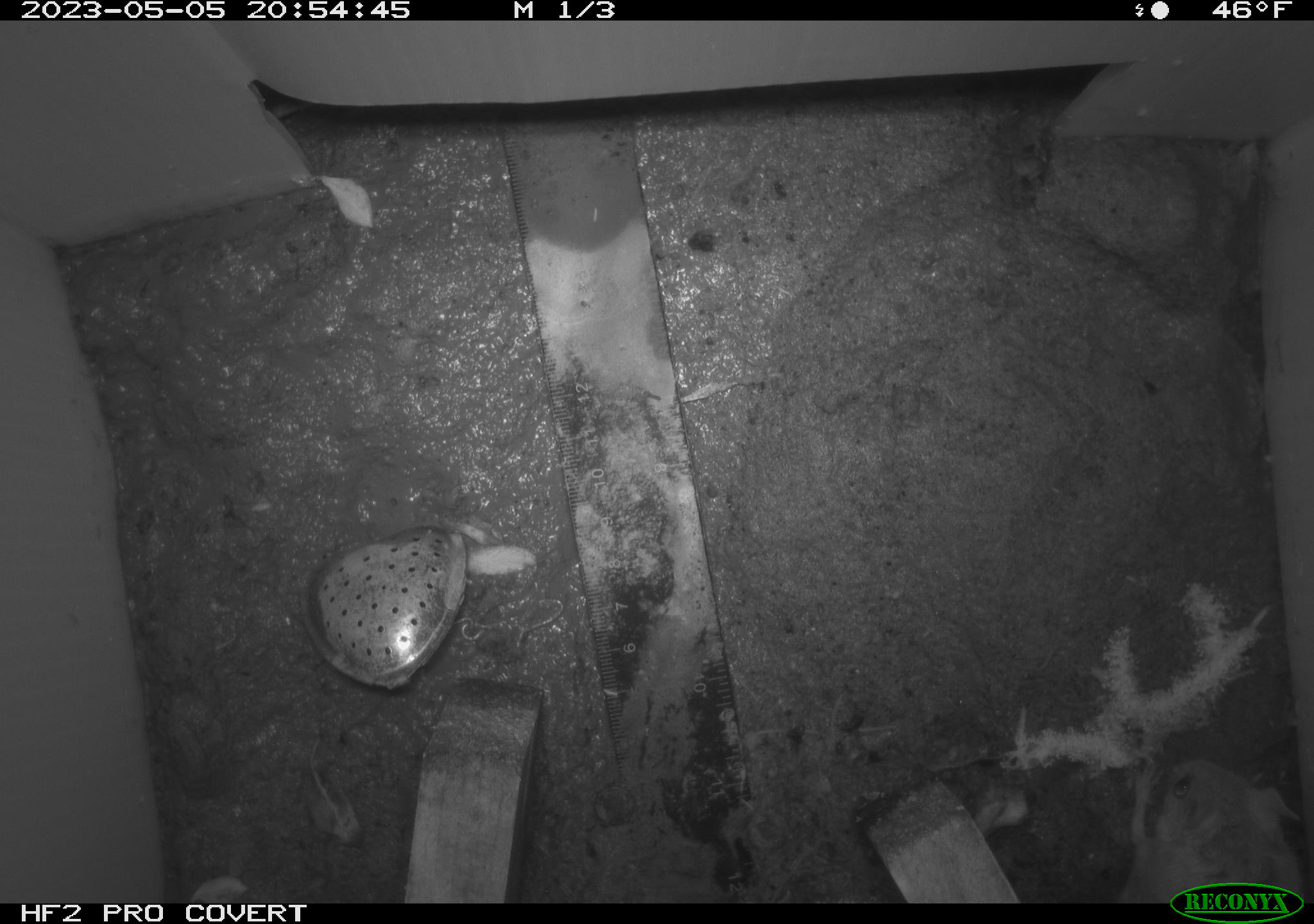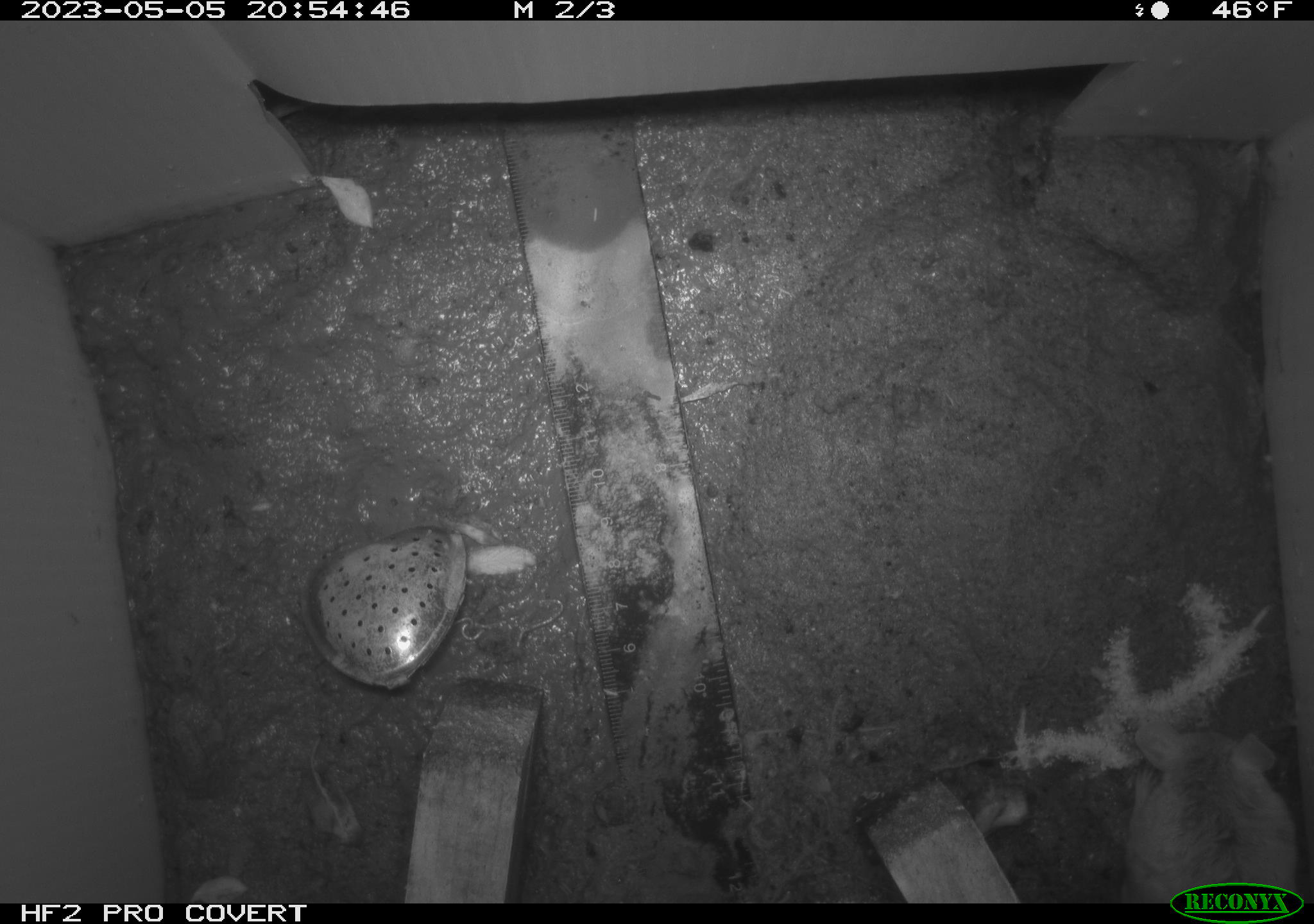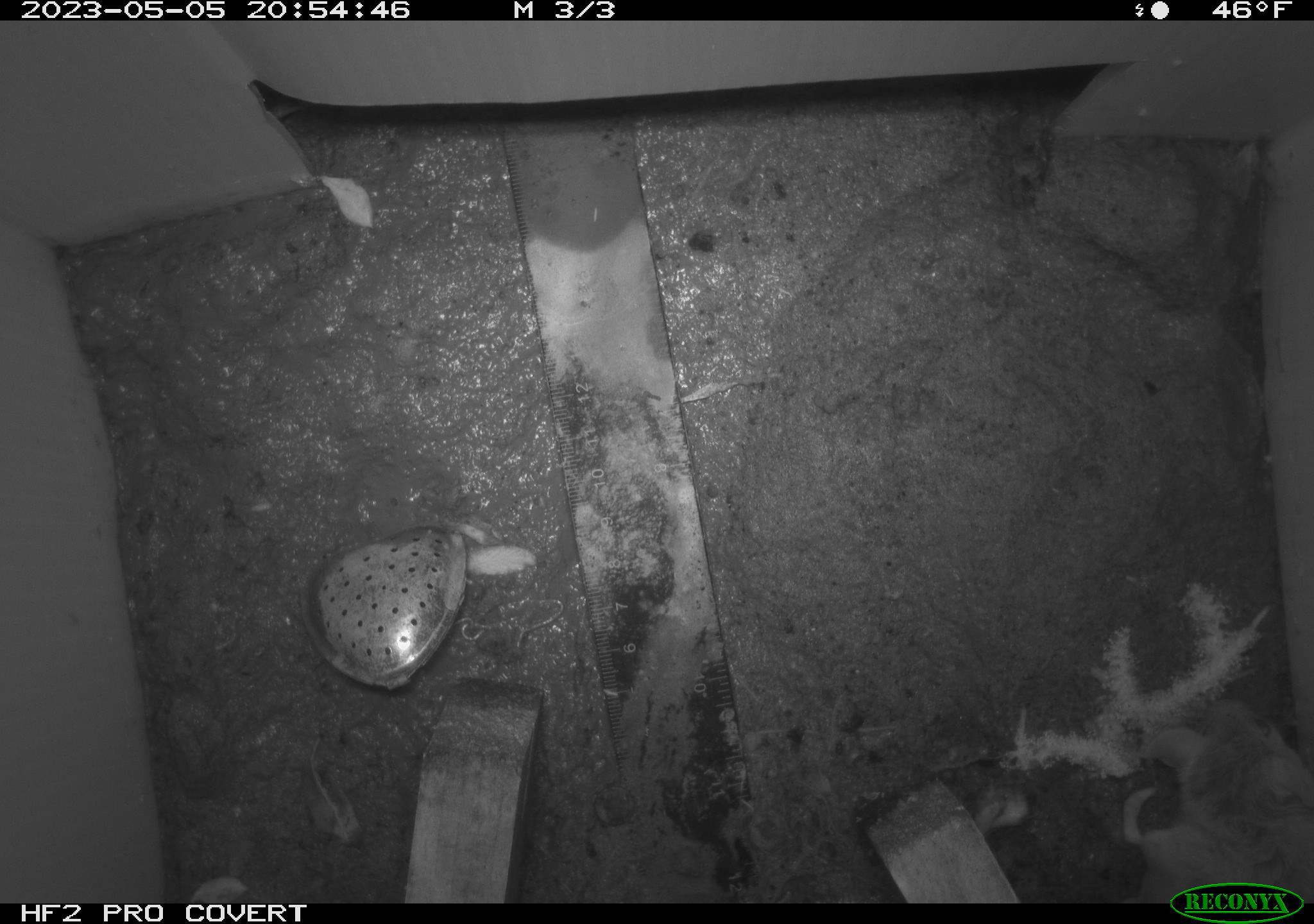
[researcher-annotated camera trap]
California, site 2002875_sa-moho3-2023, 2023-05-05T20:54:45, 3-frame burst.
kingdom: Animalia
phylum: Chordata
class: Mammalia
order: Rodentia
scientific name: Rodentia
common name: mouse species